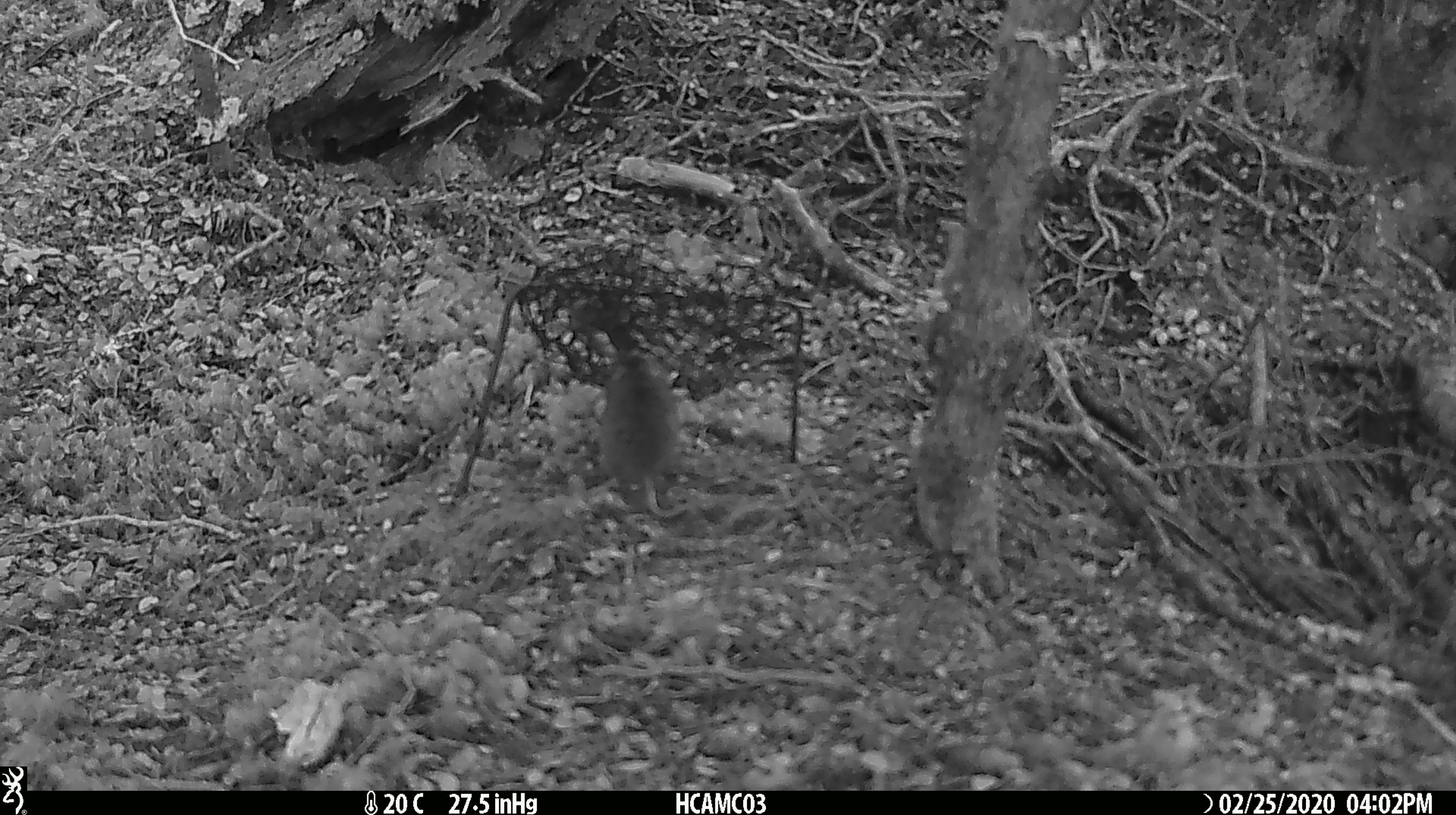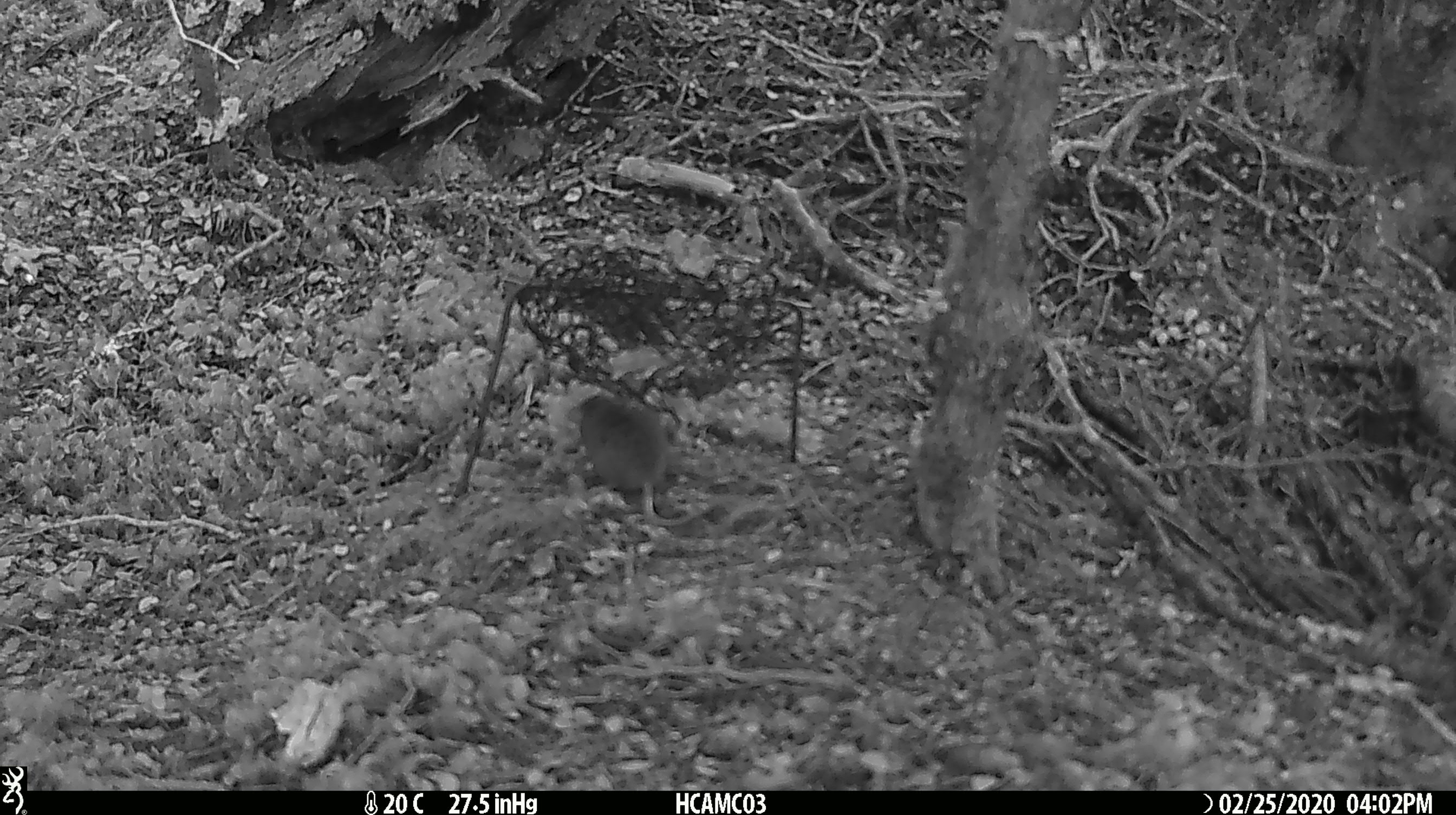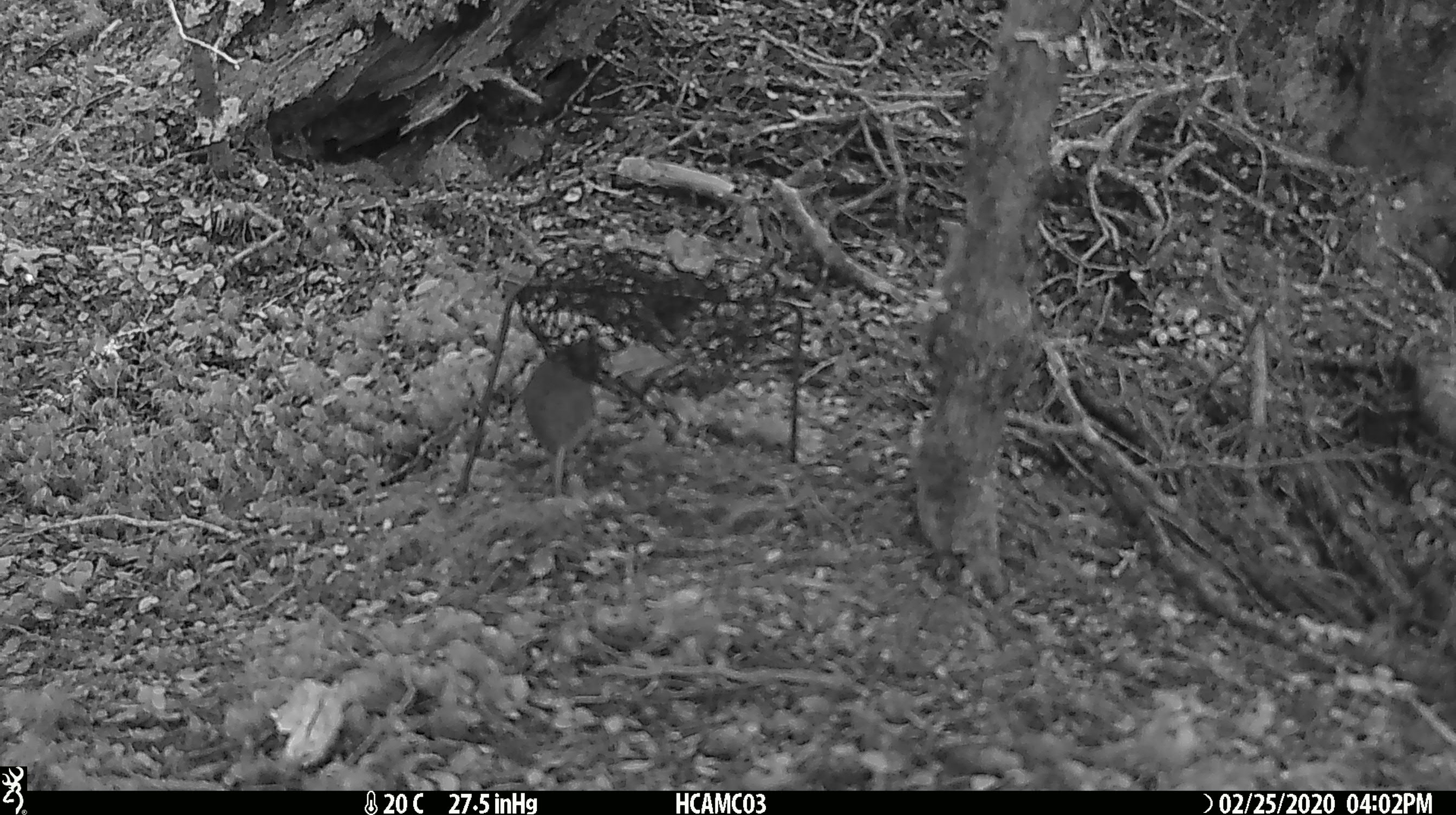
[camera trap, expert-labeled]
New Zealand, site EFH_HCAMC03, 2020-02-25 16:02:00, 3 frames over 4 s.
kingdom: Animalia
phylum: Chordata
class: Mammalia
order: Rodentia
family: Muridae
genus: Mus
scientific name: Mus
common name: mouse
Mouse (Mus).